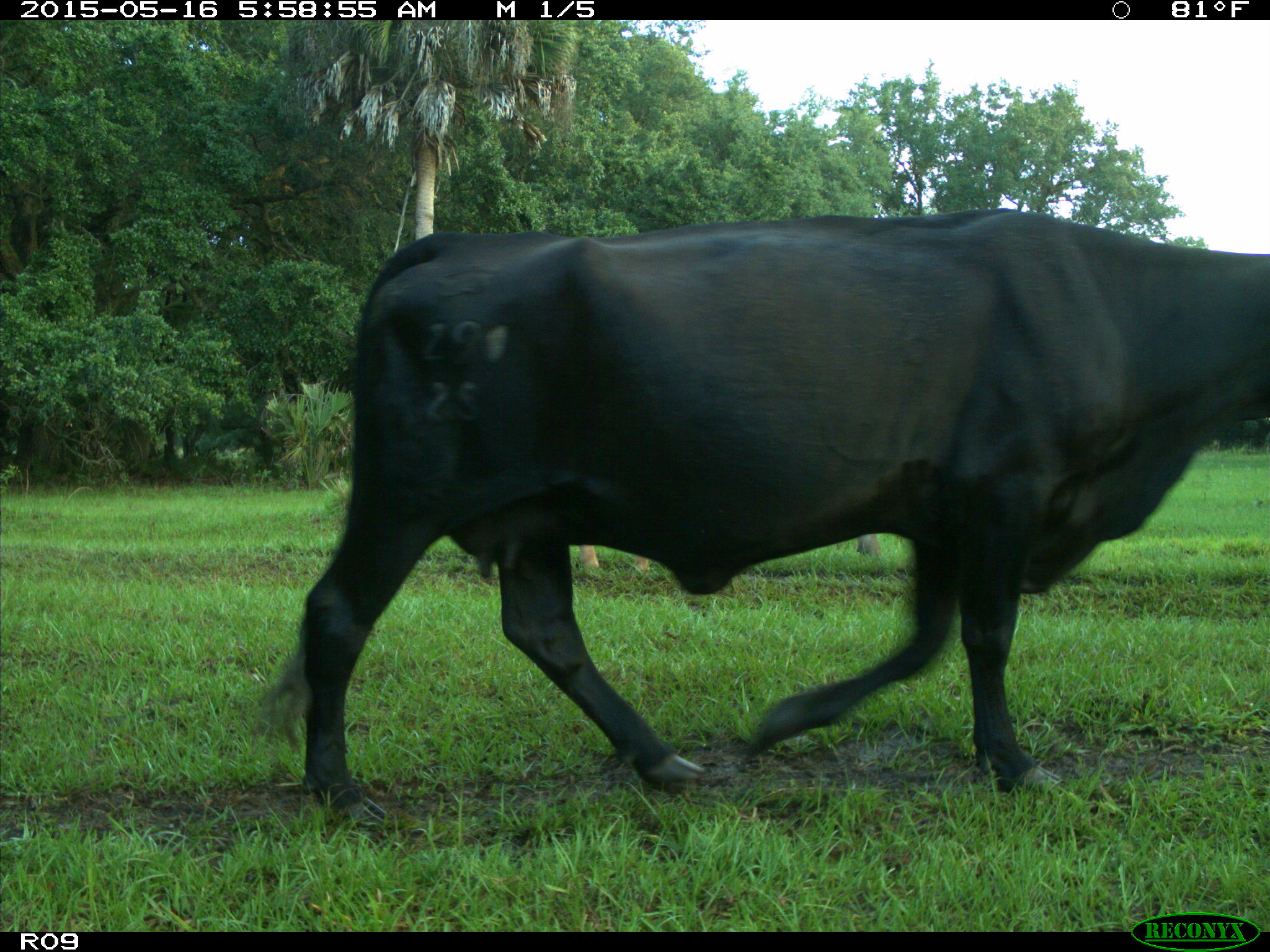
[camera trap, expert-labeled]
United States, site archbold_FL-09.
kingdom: Animalia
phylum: Chordata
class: Mammalia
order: Artiodactyla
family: Bovidae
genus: Bos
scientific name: Bos taurus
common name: domestic cow